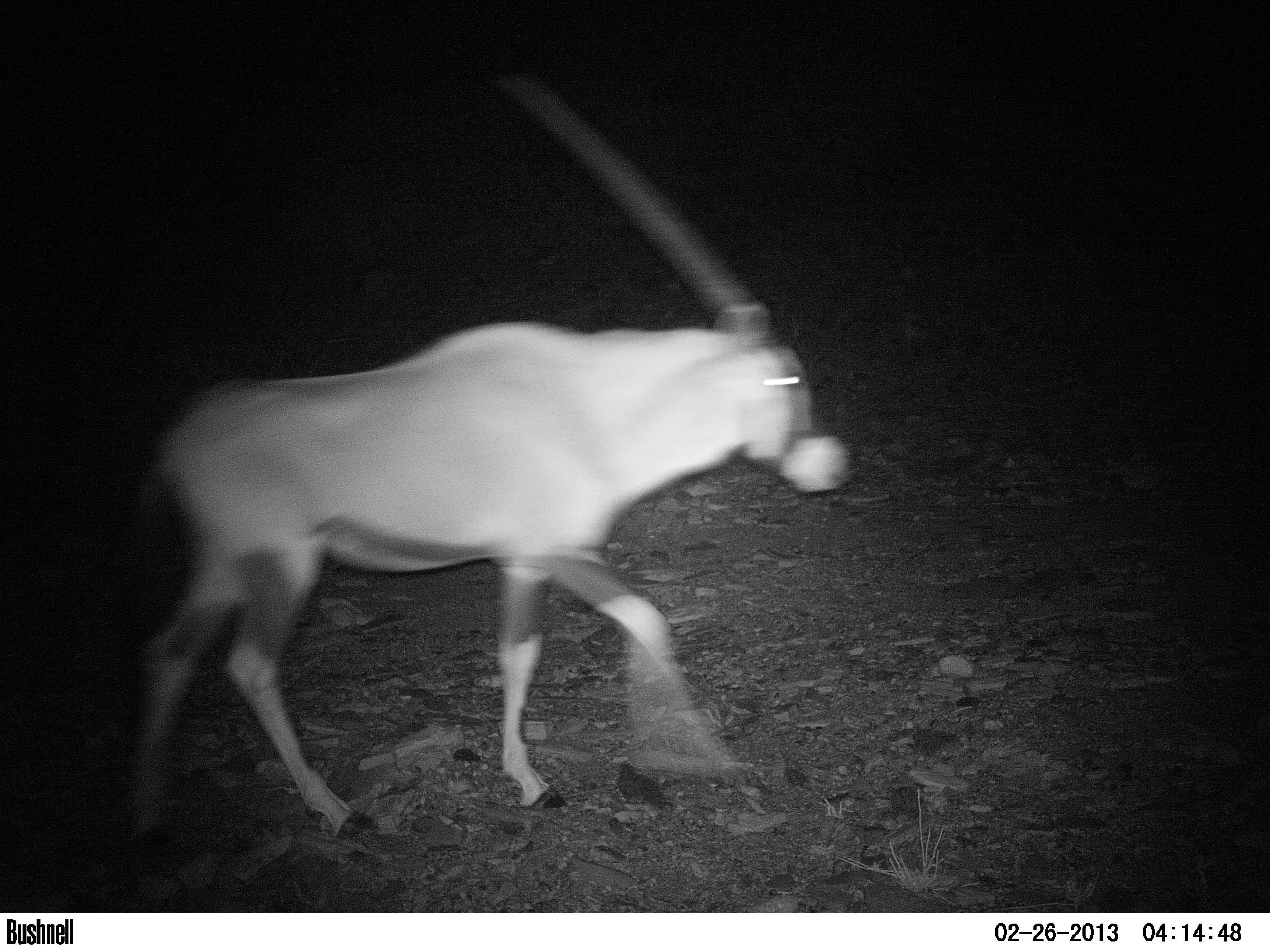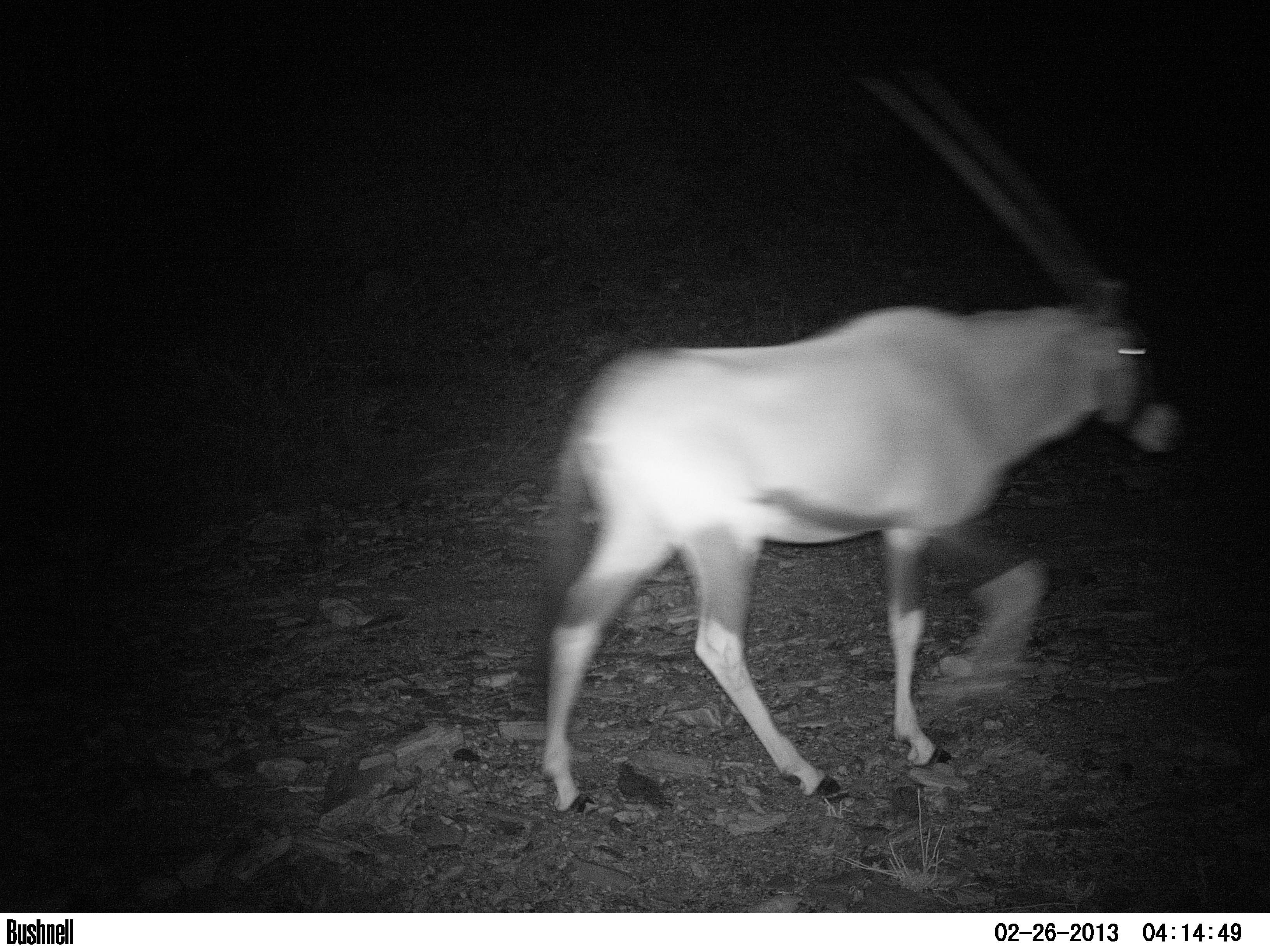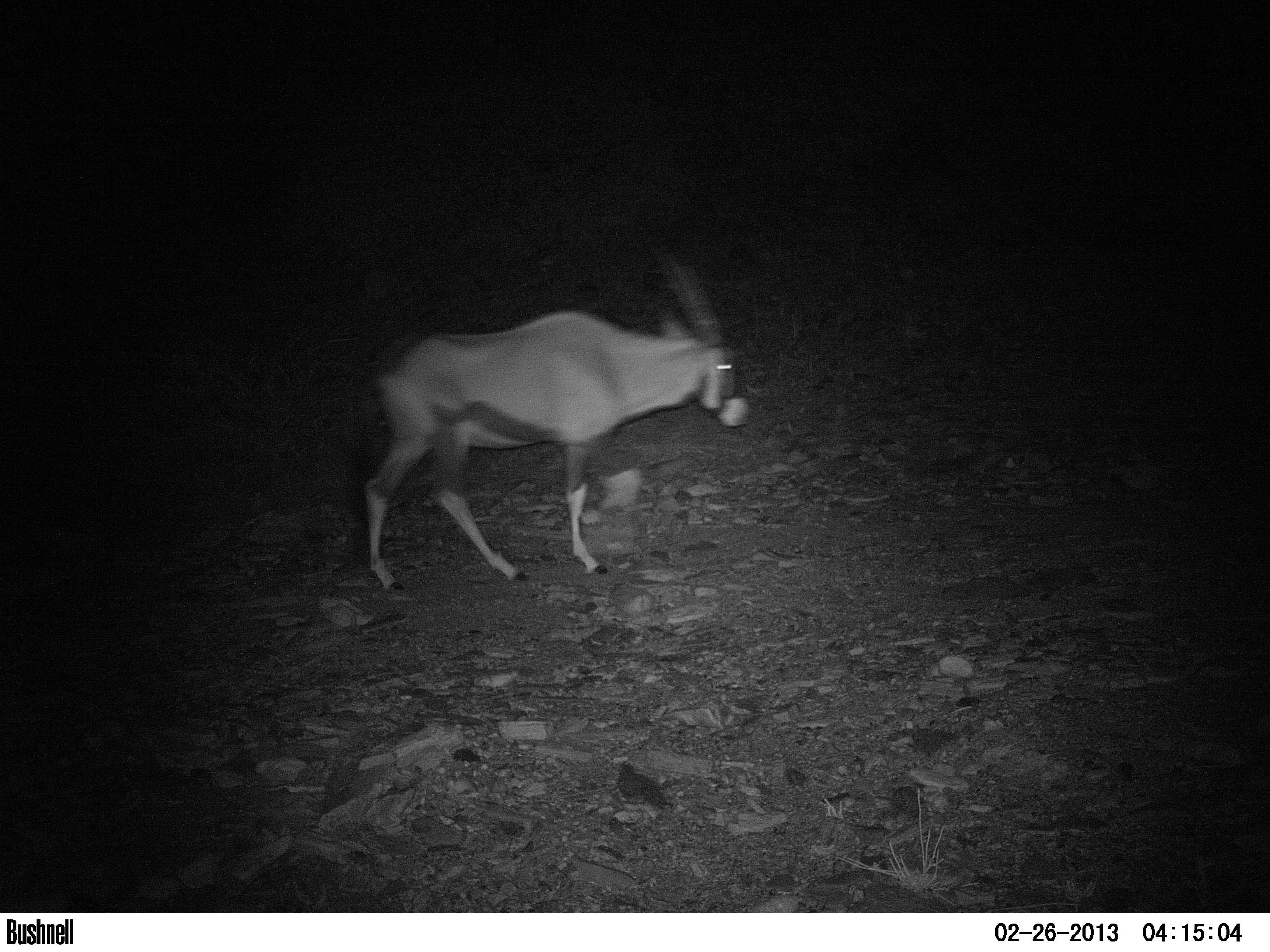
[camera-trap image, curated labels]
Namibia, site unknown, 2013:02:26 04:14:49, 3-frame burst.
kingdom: Animalia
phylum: Chordata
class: Mammalia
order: Artiodactyla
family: Bovidae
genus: Oryx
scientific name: Oryx gazella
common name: gemsbok